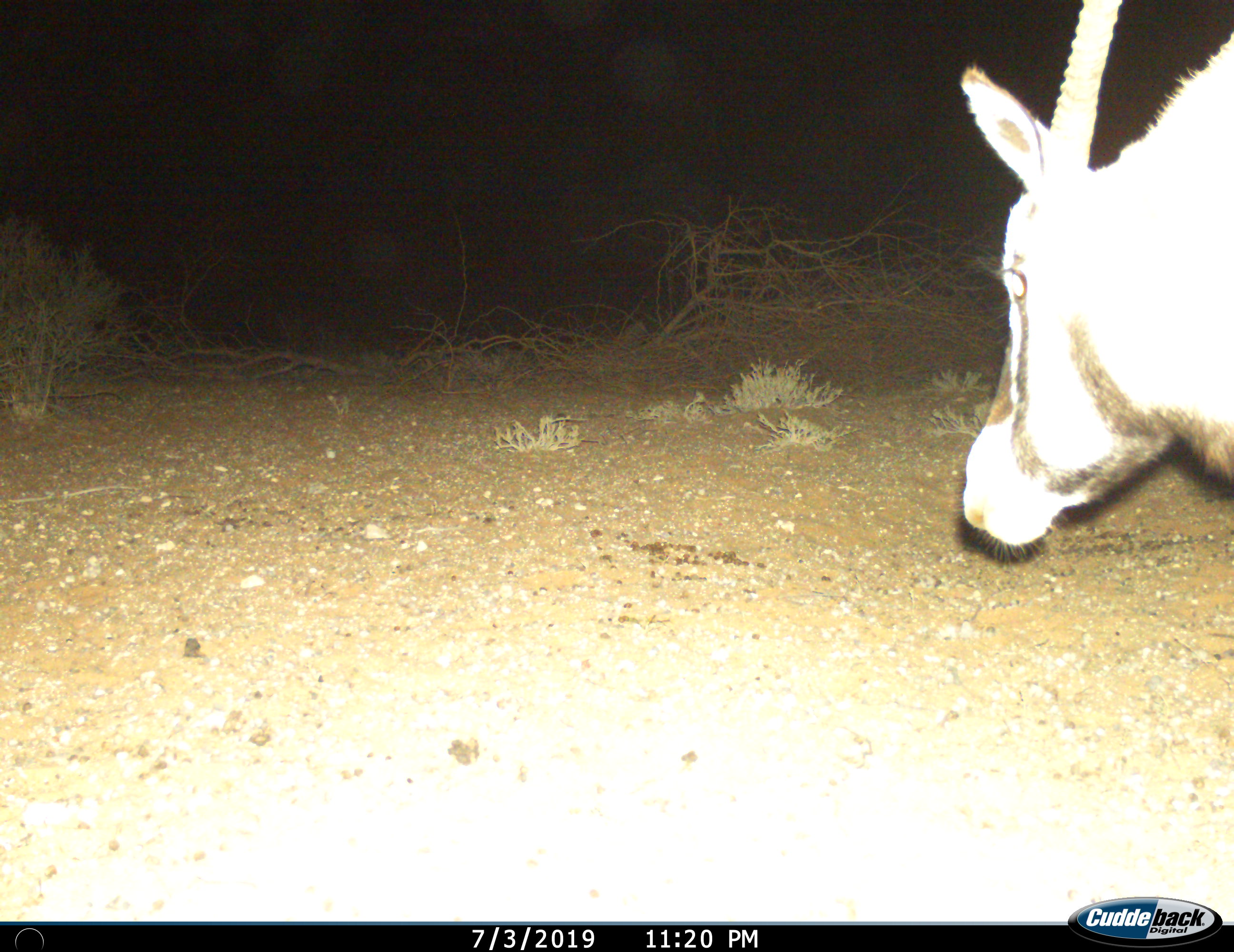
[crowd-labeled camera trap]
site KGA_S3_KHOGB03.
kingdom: Animalia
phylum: Chordata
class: Mammalia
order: Artiodactyla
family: Bovidae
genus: Oryx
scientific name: Oryx gazella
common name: gemsbok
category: oryx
Oryx (gemsbok) (Oryx gazella), count 1. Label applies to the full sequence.